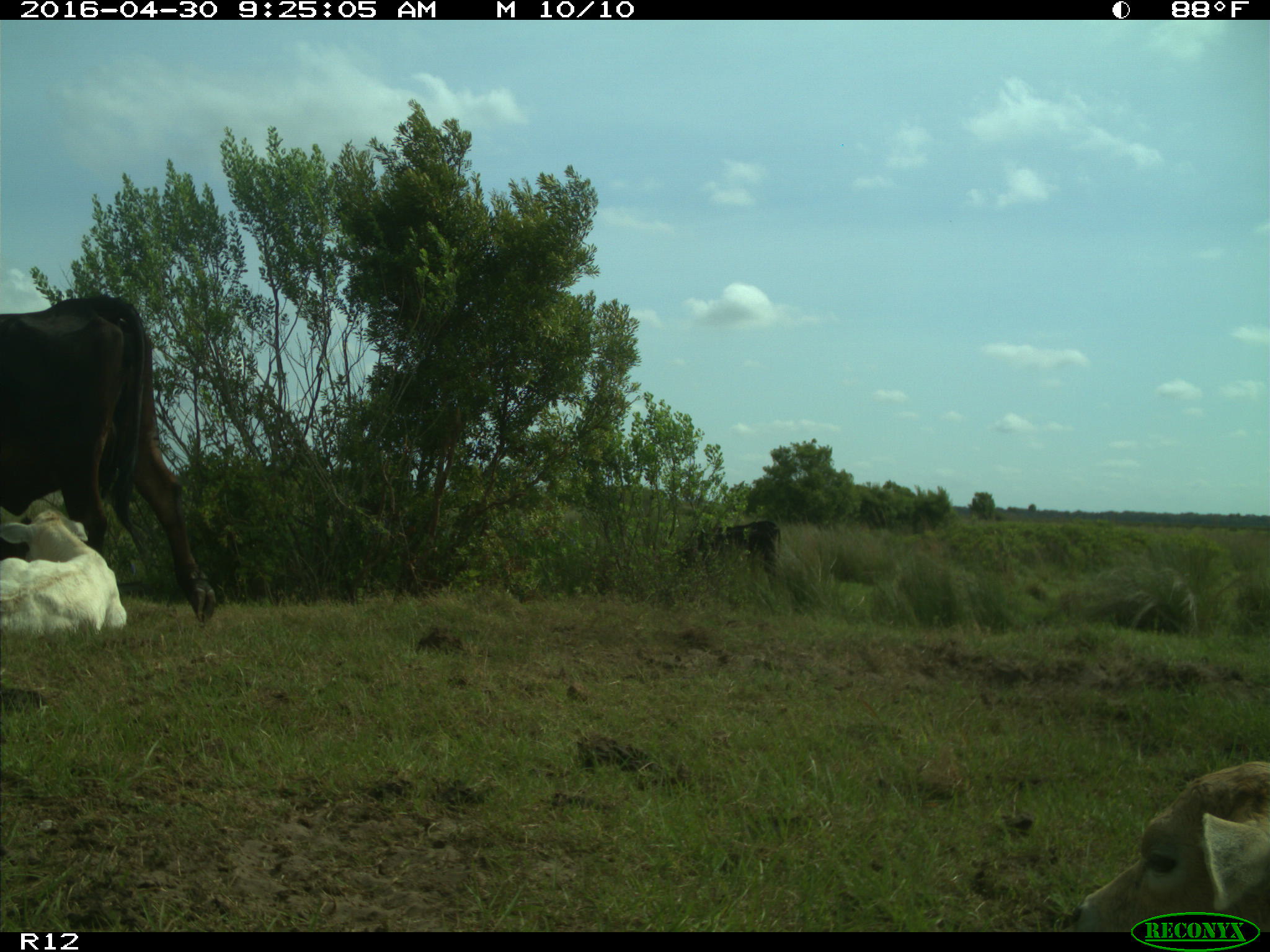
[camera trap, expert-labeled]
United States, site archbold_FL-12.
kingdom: Animalia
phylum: Chordata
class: Mammalia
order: Artiodactyla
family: Bovidae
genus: Bos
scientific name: Bos taurus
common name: domestic cow